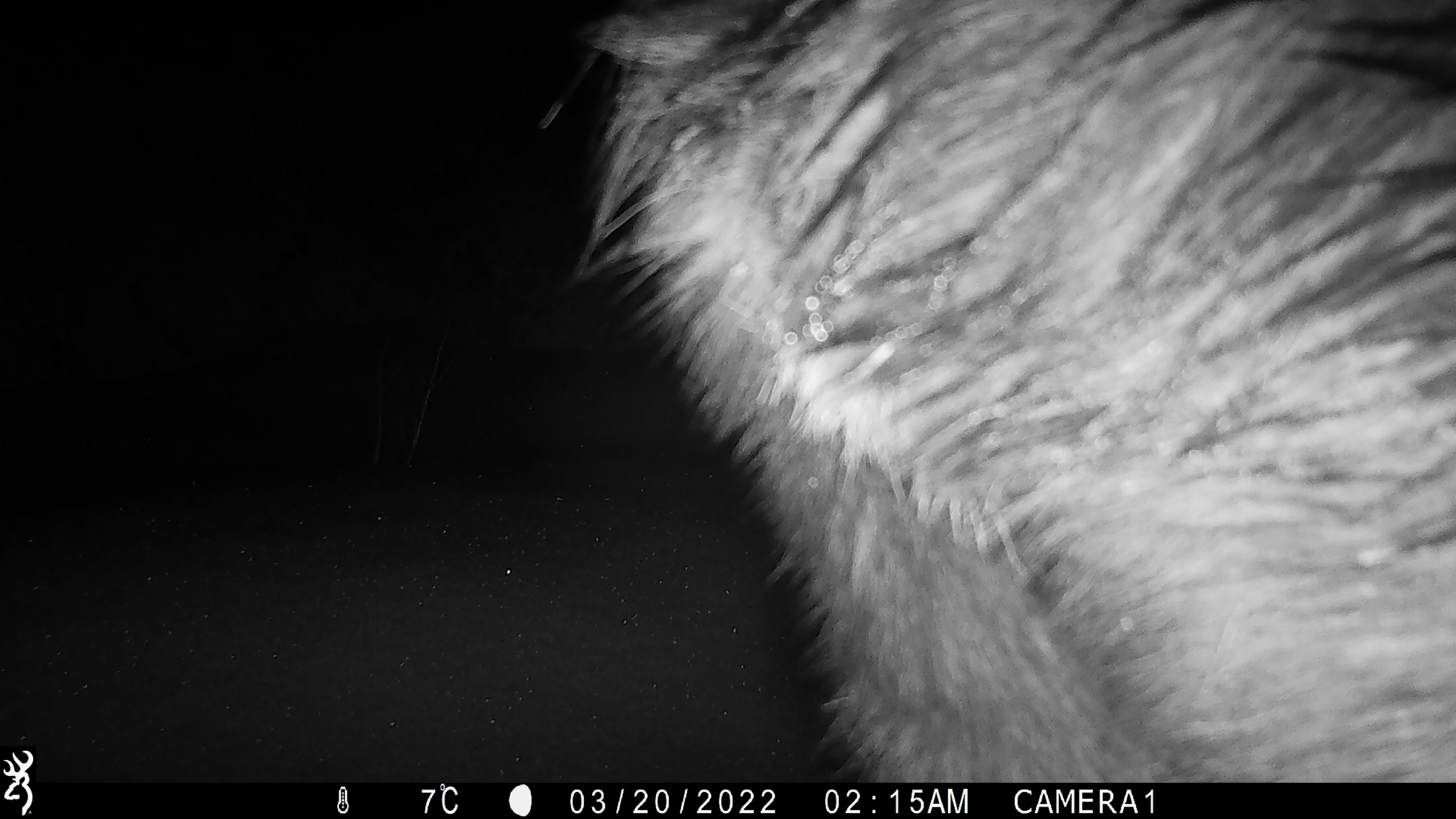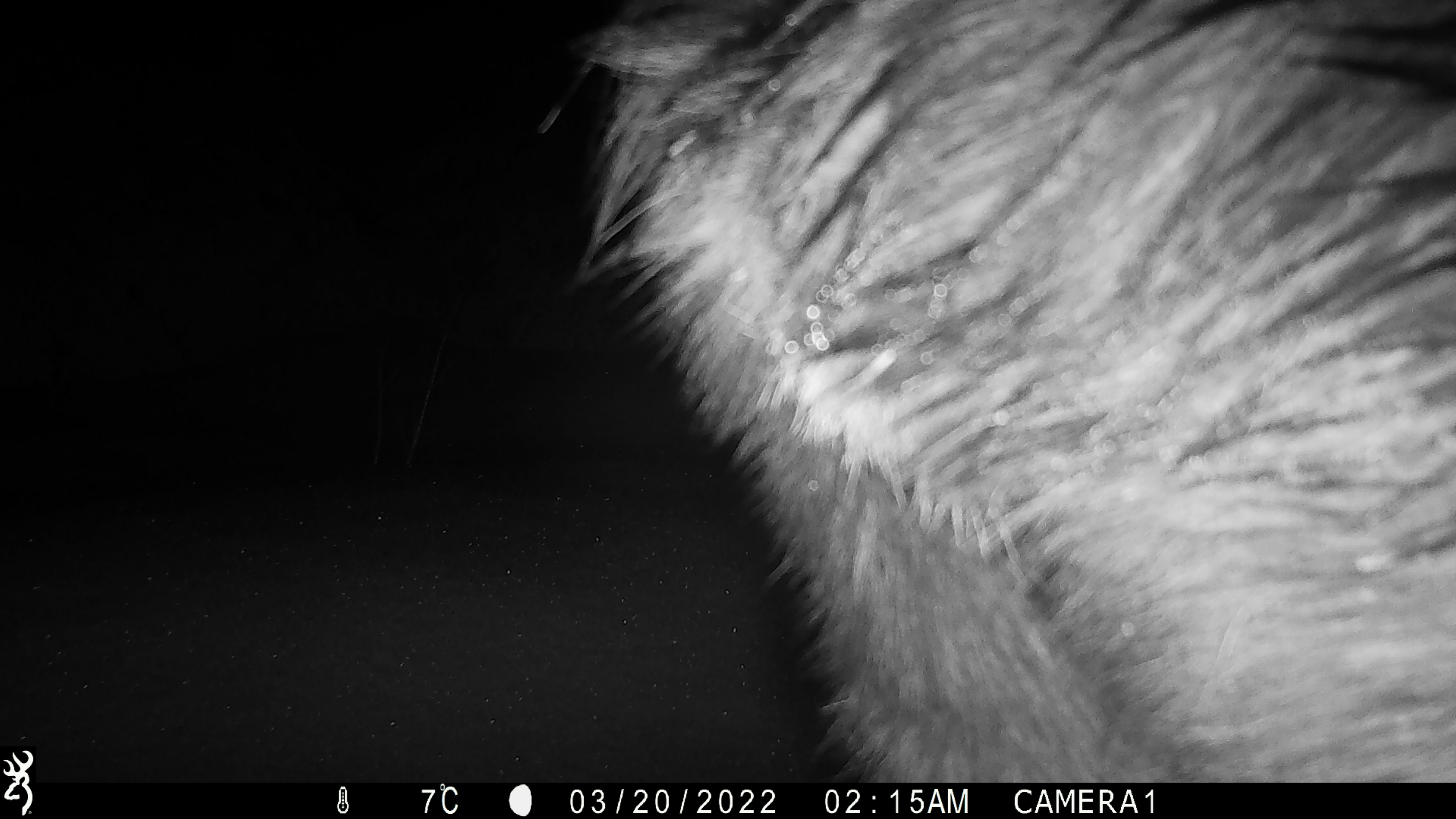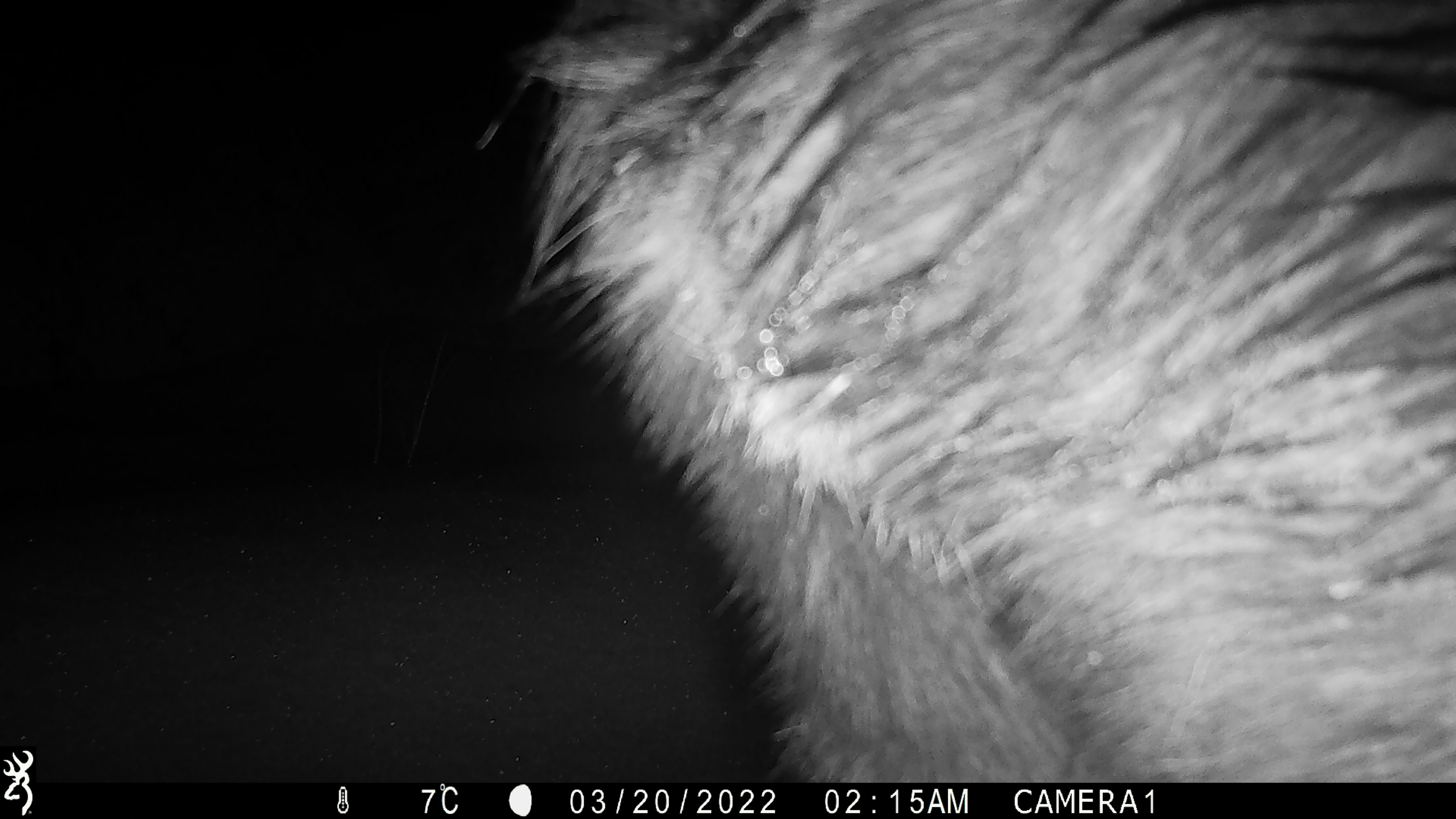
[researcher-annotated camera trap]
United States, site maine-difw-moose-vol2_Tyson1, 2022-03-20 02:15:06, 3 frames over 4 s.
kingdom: Animalia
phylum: Chordata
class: Mammalia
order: Artiodactyla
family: Cervidae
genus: Alces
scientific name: Alces alces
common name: moose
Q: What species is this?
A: Moose (Alces alces).